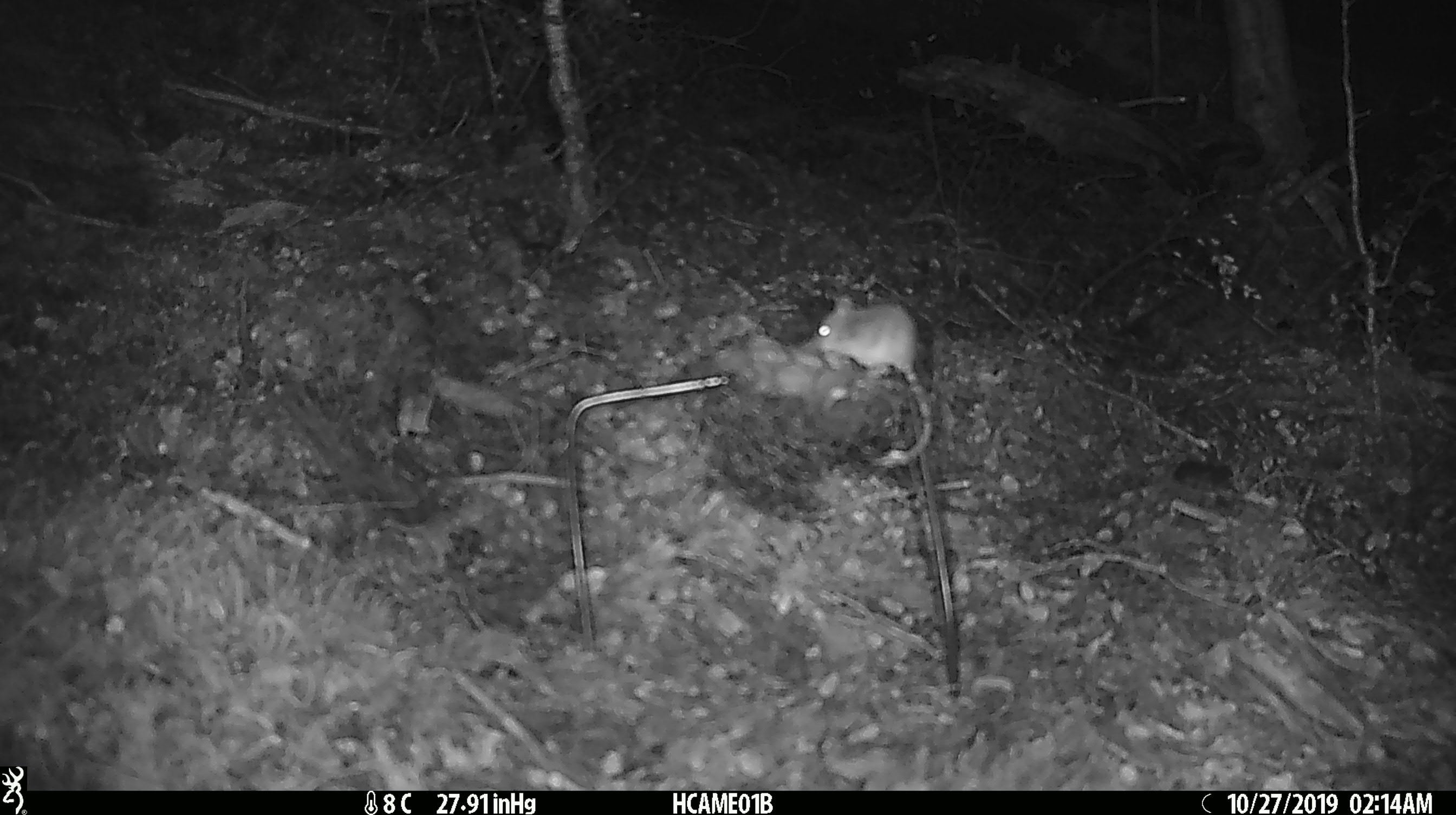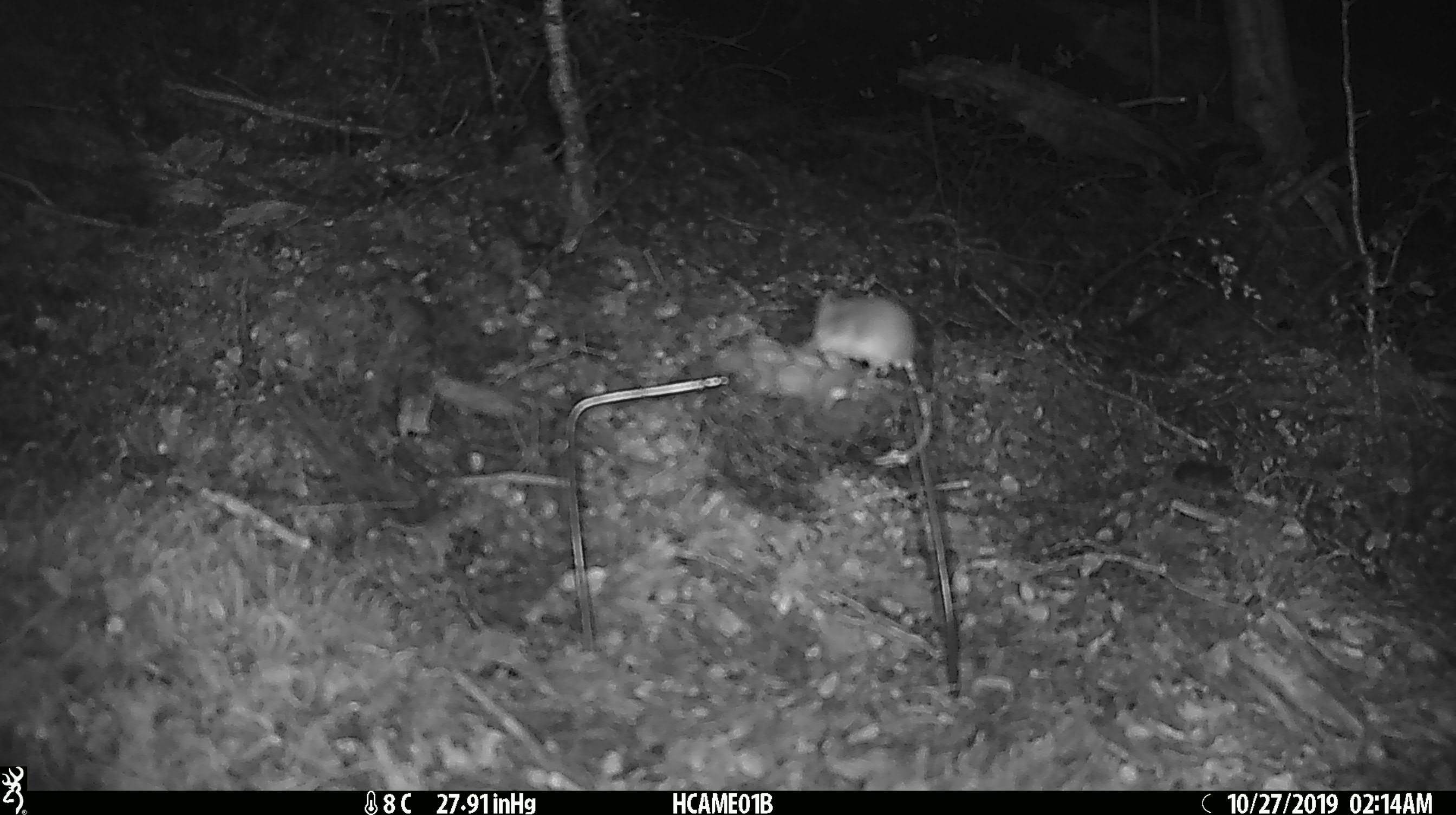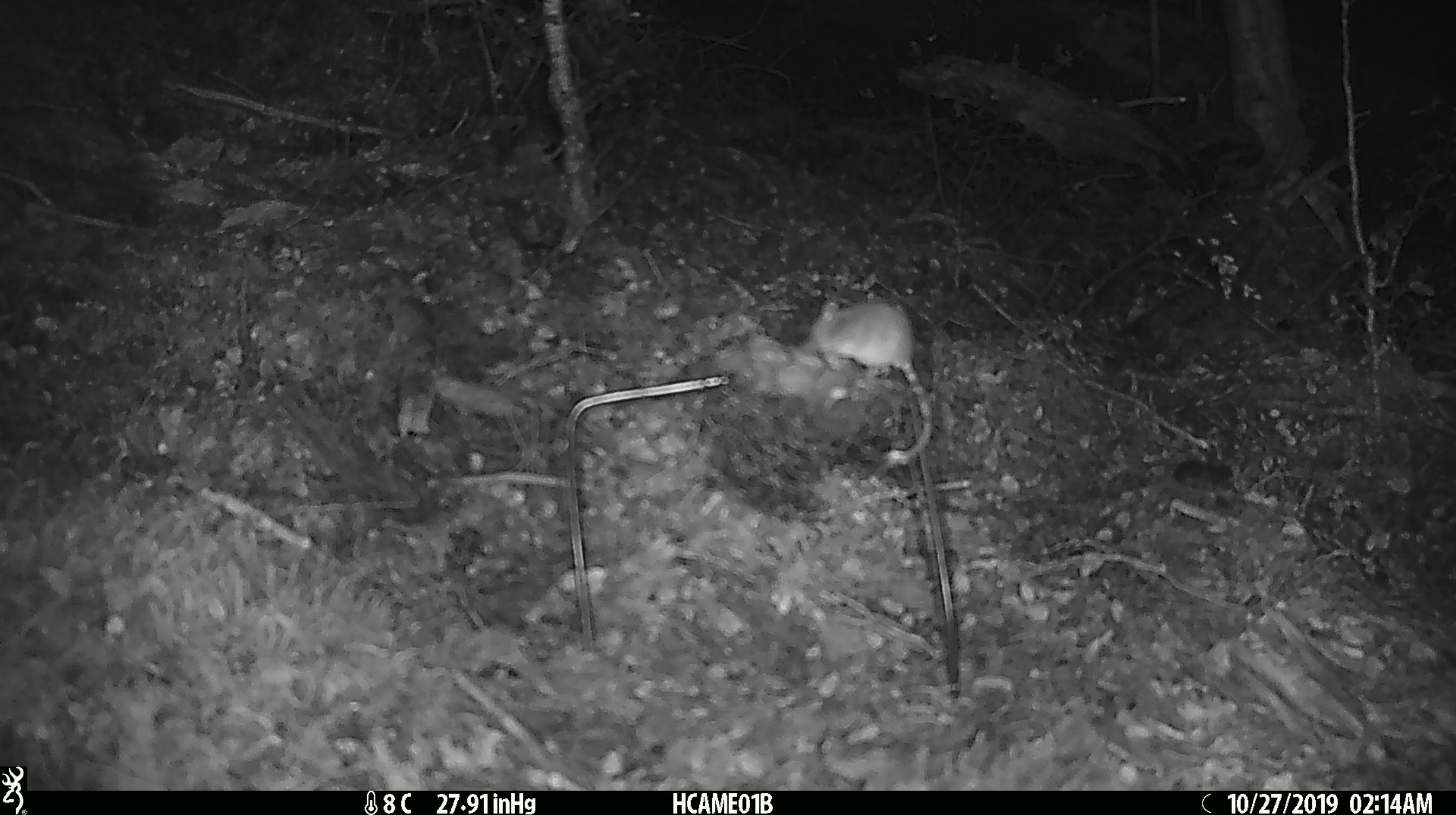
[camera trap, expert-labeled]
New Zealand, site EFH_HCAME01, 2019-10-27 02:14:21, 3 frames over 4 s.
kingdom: Animalia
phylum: Chordata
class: Mammalia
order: Rodentia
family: Muridae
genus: Mus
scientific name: Mus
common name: mouse